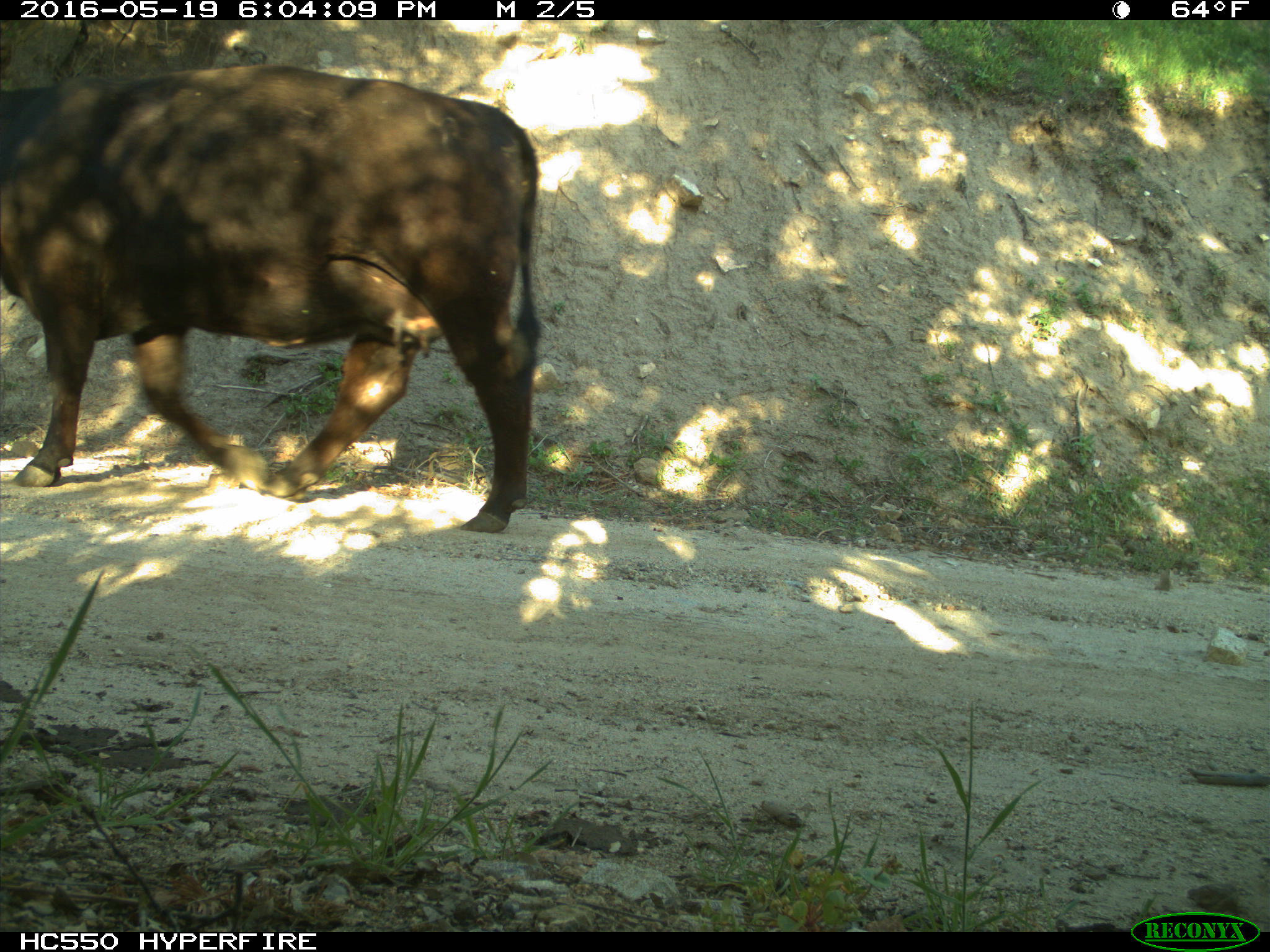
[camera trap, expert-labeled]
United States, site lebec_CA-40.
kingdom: Animalia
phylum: Chordata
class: Mammalia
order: Artiodactyla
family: Bovidae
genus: Bos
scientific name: Bos taurus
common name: domestic cow